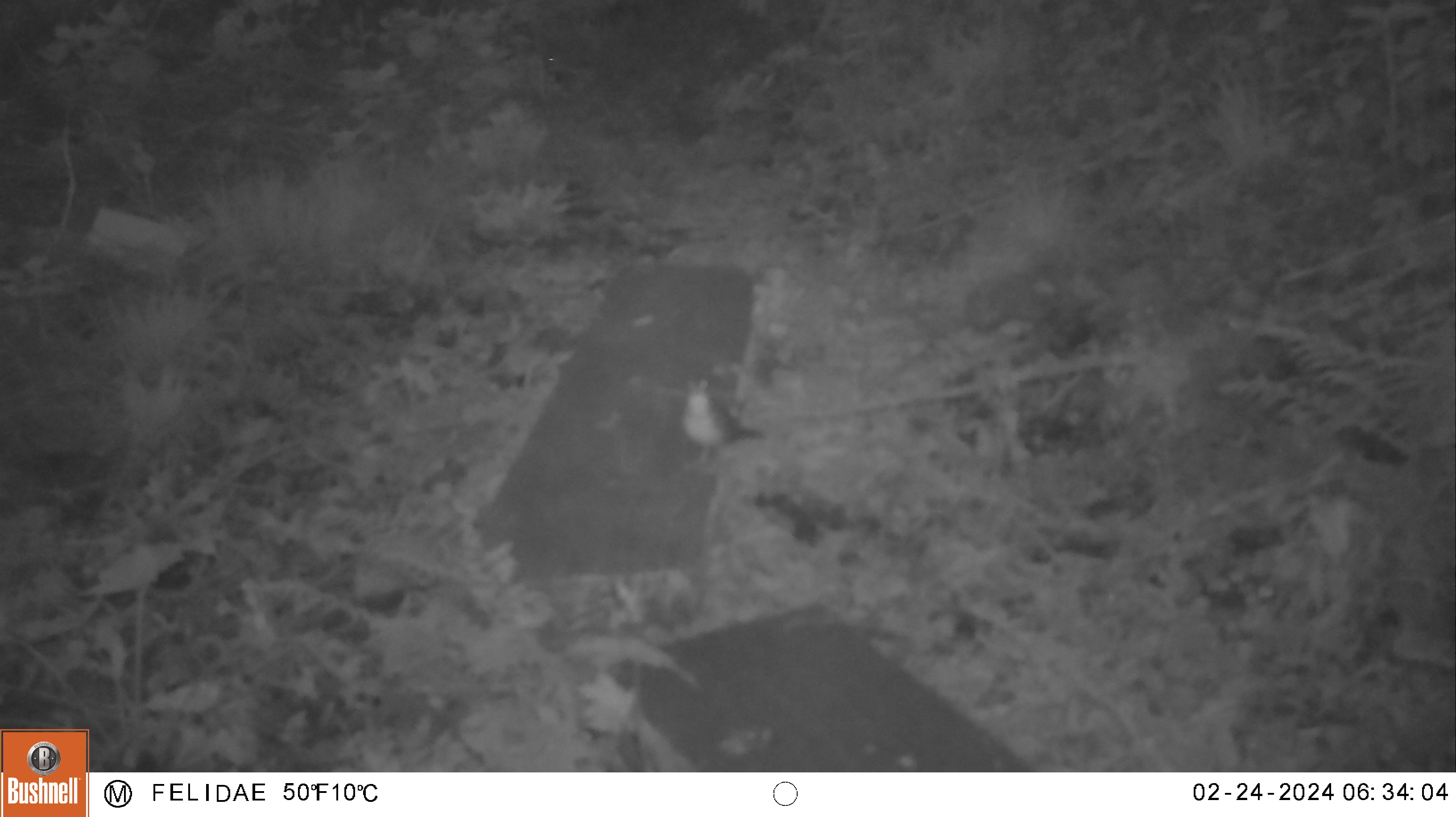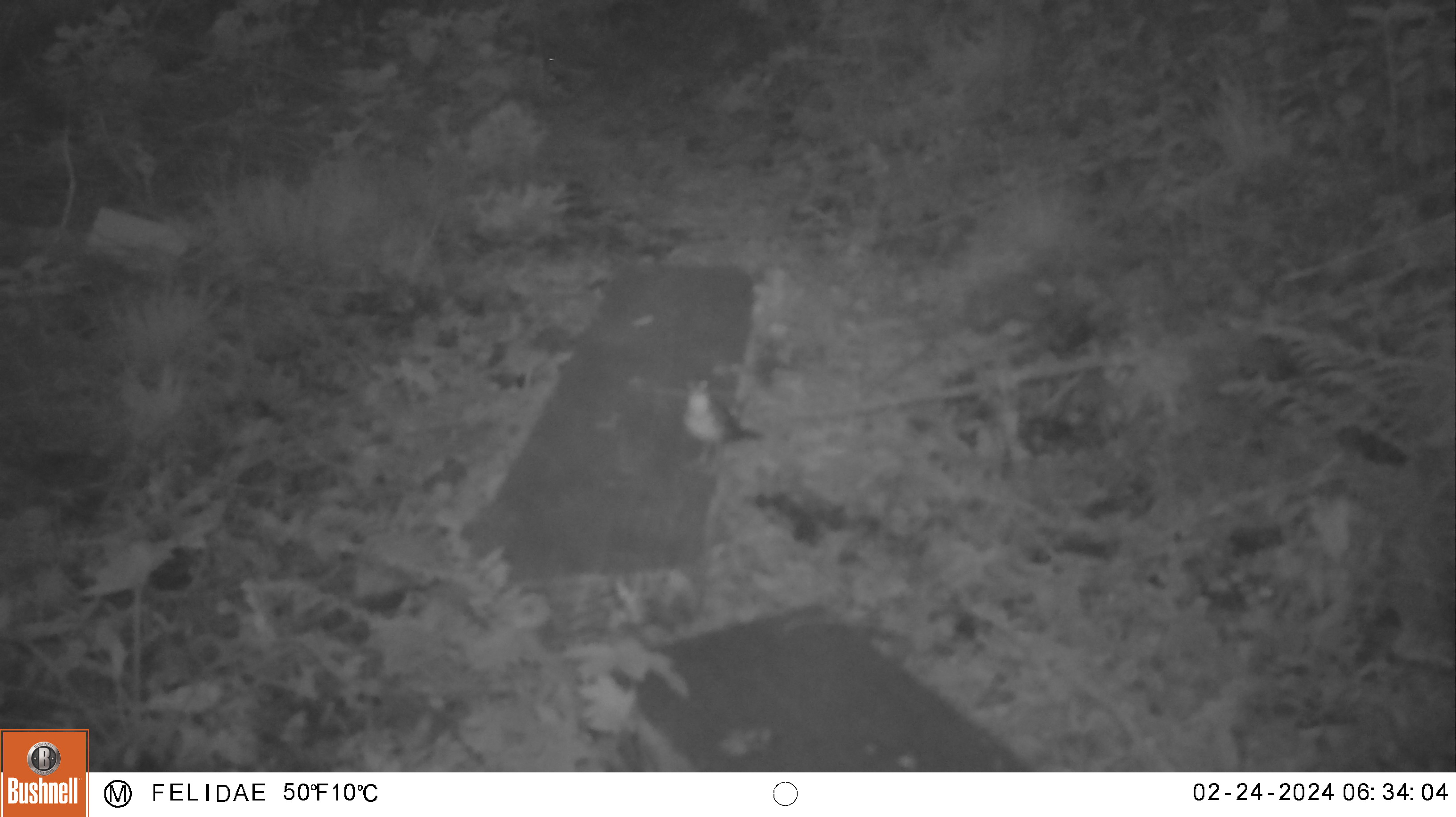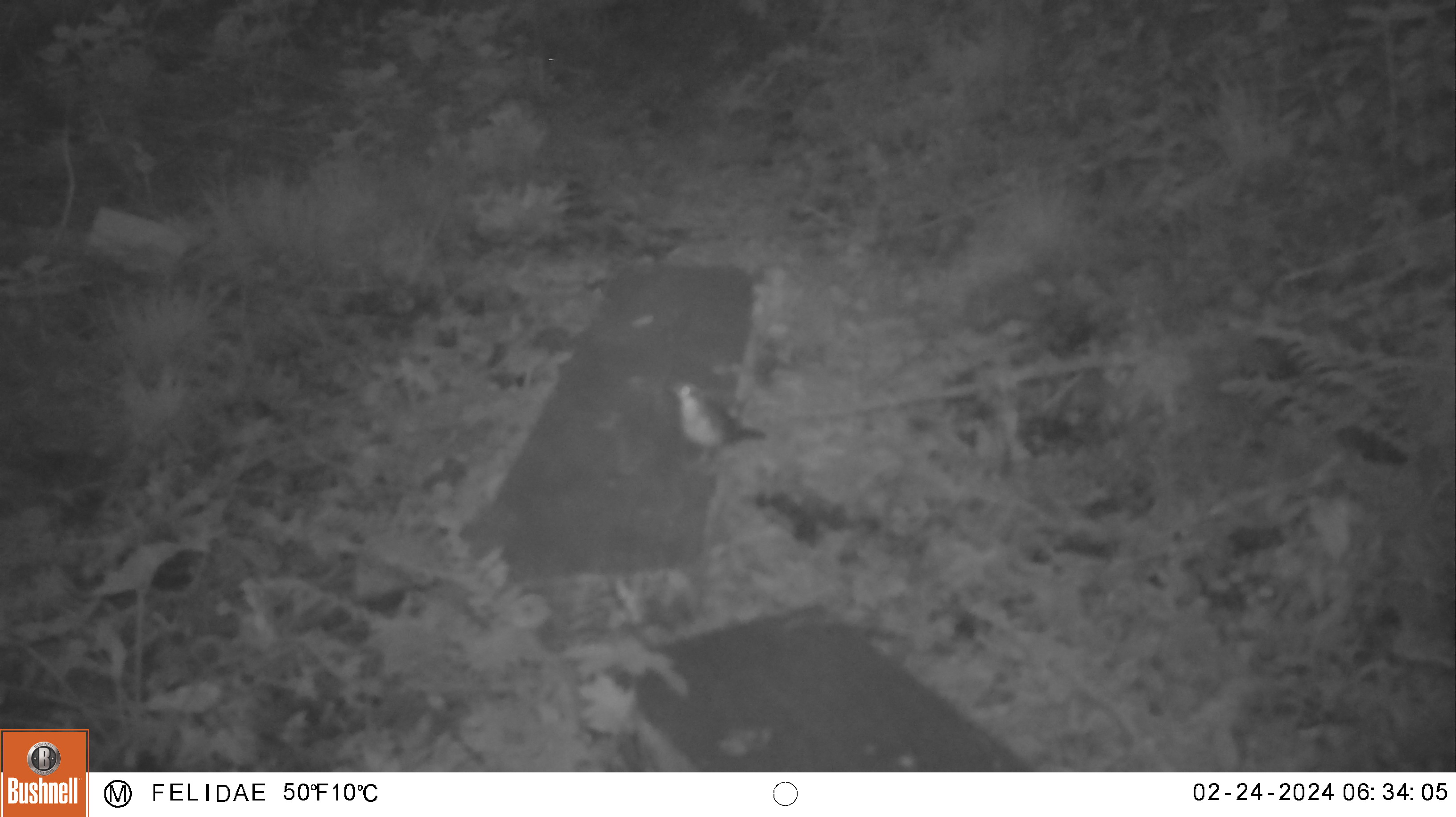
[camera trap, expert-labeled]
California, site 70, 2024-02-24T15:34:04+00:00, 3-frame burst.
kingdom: Animalia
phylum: Chordata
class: Aves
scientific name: Aves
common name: bird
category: unknown bird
Unknown bird (bird) (Aves).